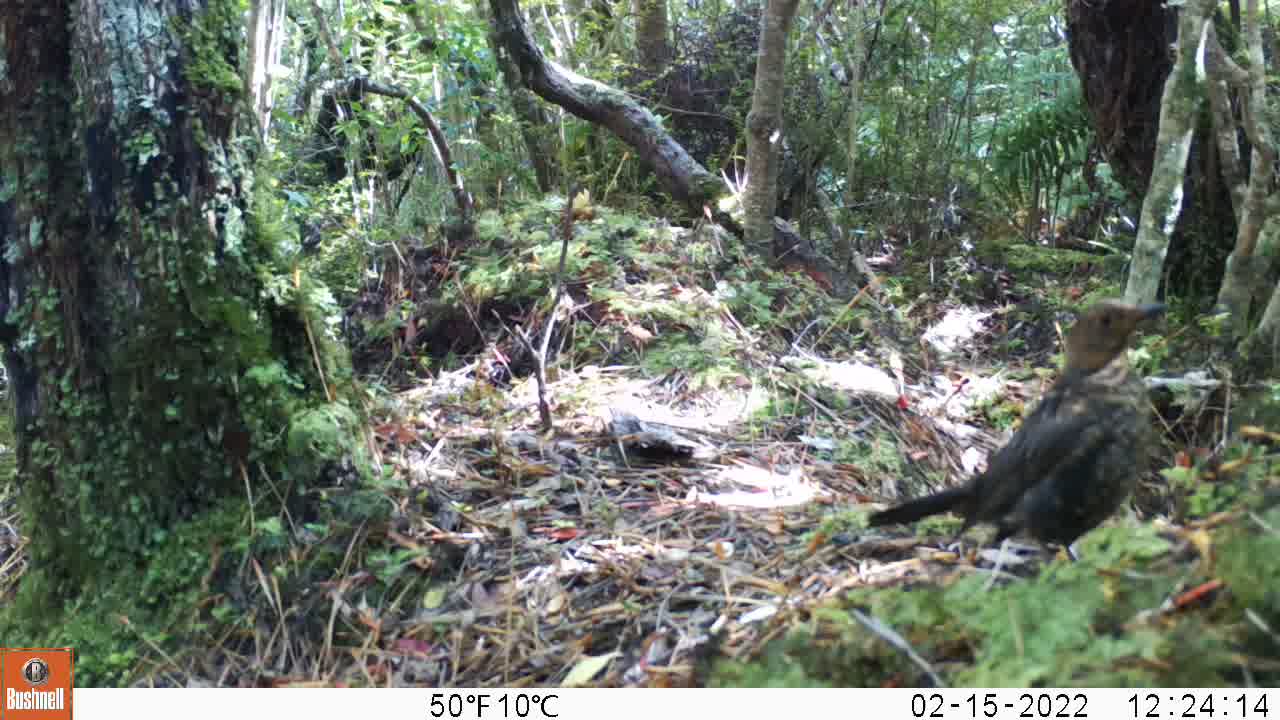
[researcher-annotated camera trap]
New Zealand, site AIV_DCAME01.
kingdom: Animalia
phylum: Chordata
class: Aves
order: Passeriformes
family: Turdidae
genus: Turdus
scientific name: Turdus merula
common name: eurasian blackbird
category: blackbird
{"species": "blackbird (eurasian blackbird) (Turdus merula)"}